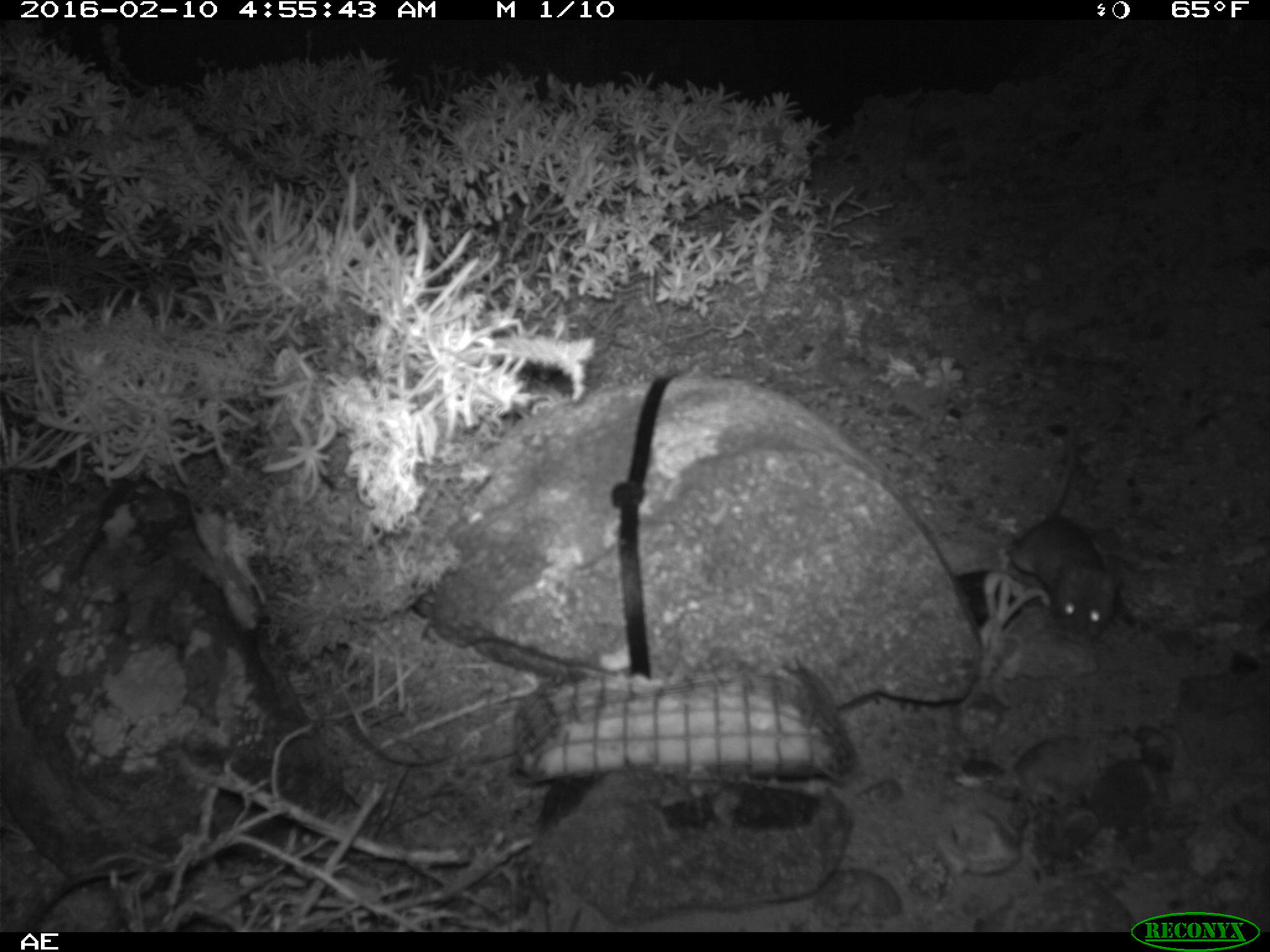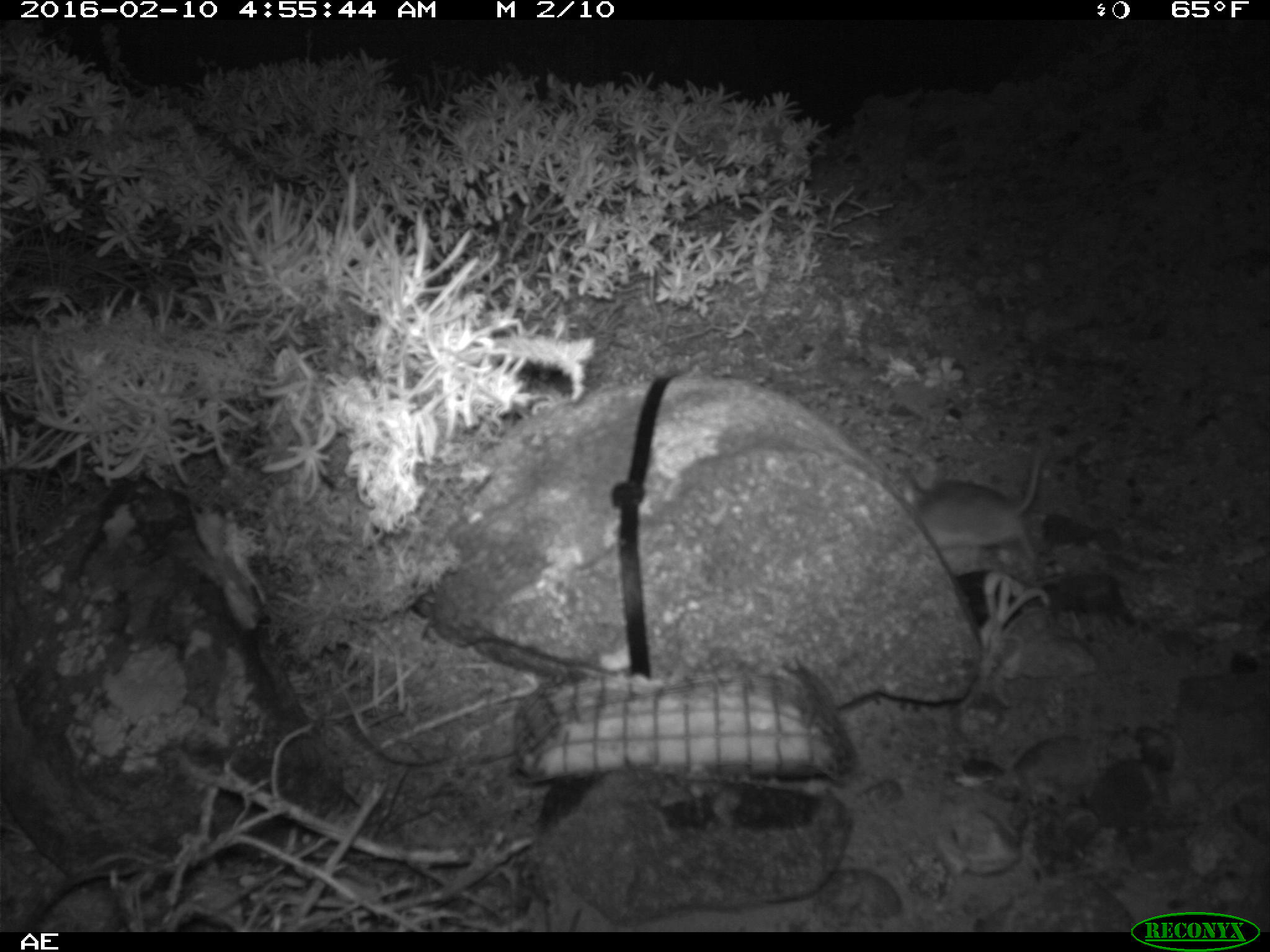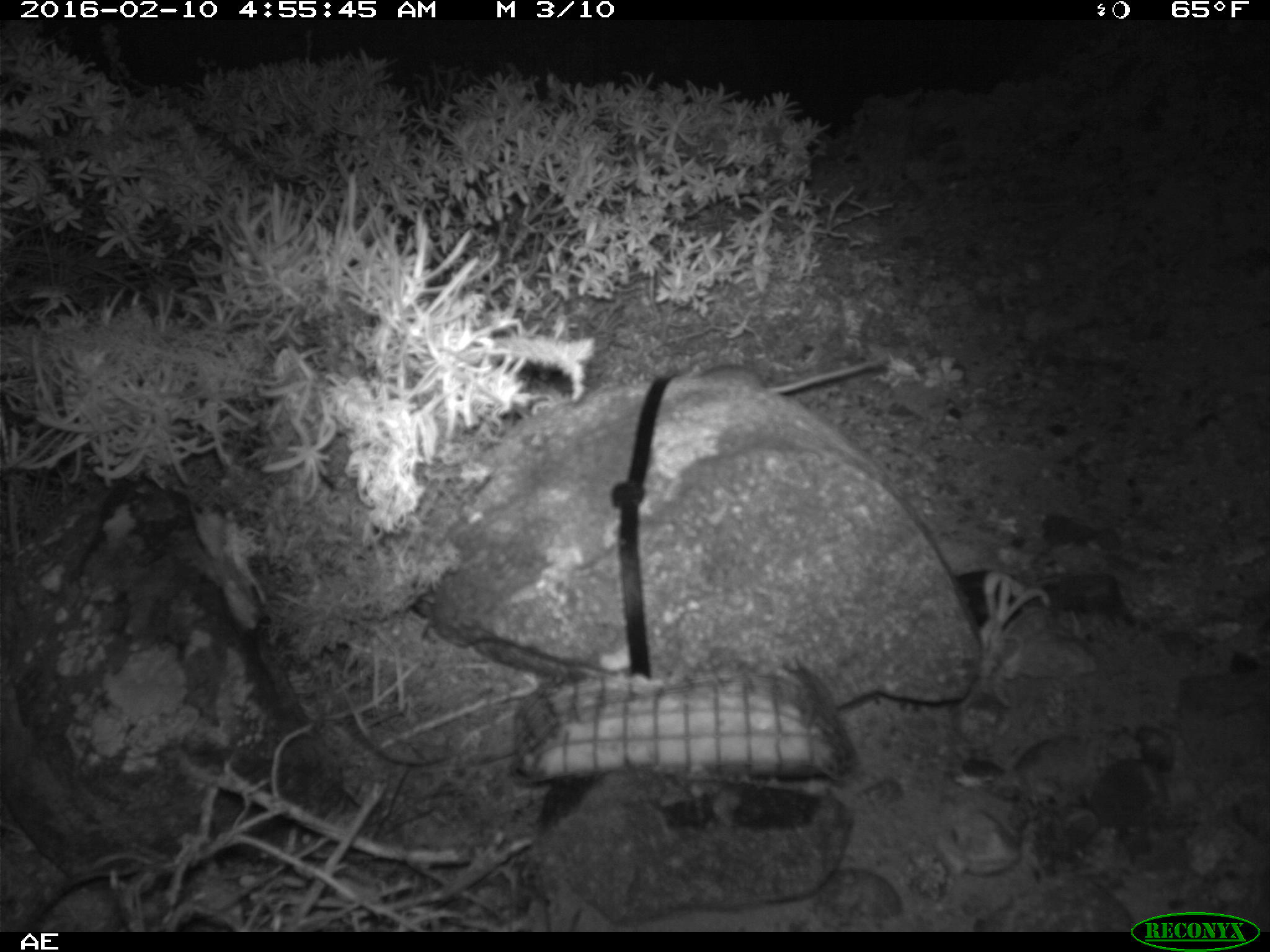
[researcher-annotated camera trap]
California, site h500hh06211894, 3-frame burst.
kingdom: Animalia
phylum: Chordata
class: Mammalia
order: Rodentia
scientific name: Rodentia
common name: rodent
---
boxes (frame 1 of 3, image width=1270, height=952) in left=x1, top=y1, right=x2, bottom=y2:
rodent: left=1001, top=426, right=1118, bottom=641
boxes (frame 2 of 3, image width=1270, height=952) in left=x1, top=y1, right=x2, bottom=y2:
rodent: left=902, top=427, right=1049, bottom=558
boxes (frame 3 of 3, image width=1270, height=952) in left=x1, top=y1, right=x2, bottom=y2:
rodent: left=678, top=353, right=889, bottom=400